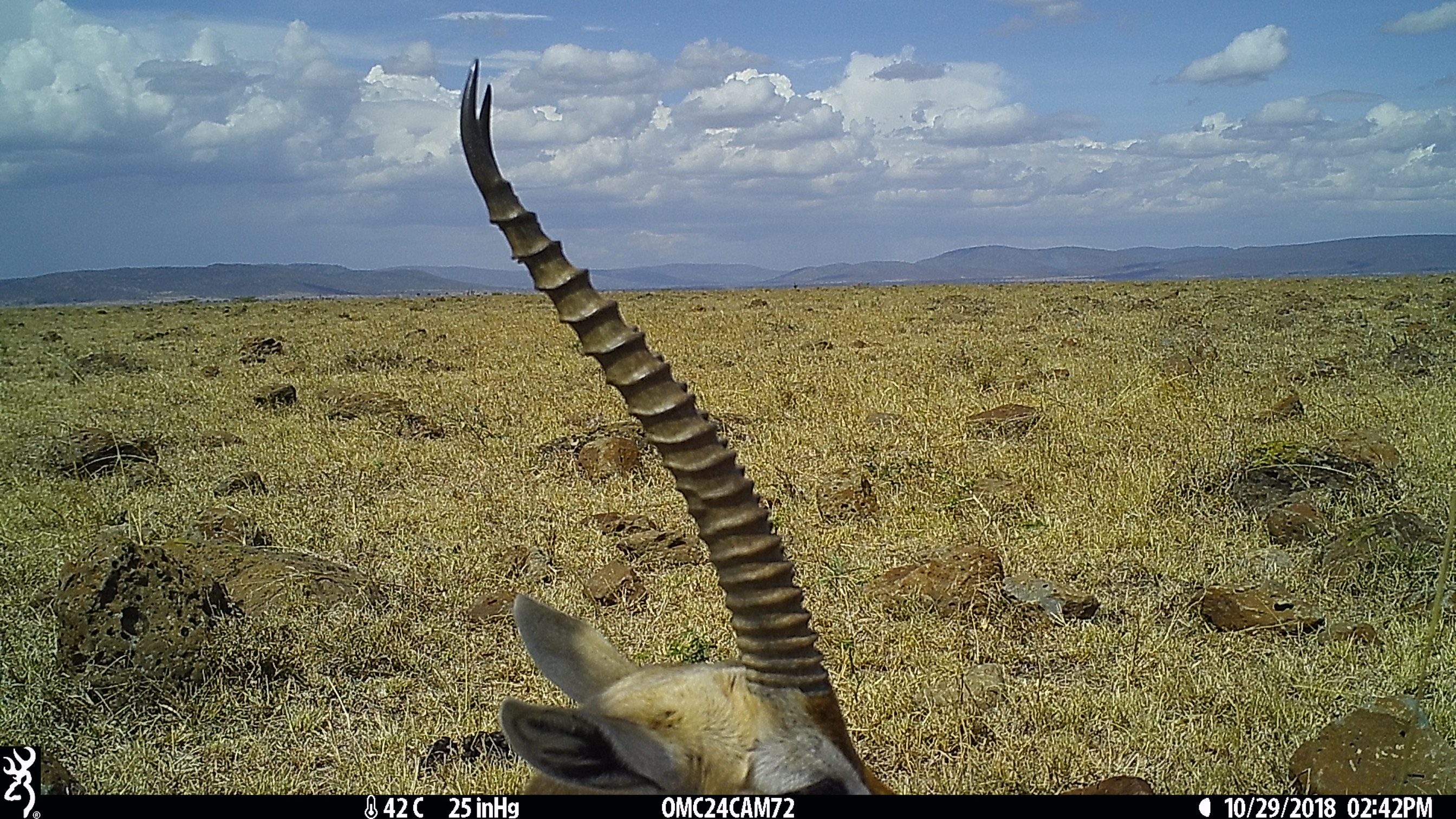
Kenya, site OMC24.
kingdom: Animalia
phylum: Chordata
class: Mammalia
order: Artiodactyla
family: Bovidae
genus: Eudorcas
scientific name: Eudorcas thomsonii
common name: thomon's gazelle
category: gazelle thomsons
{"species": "gazelle thomsons (thomon's gazelle) (Eudorcas thomsonii)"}